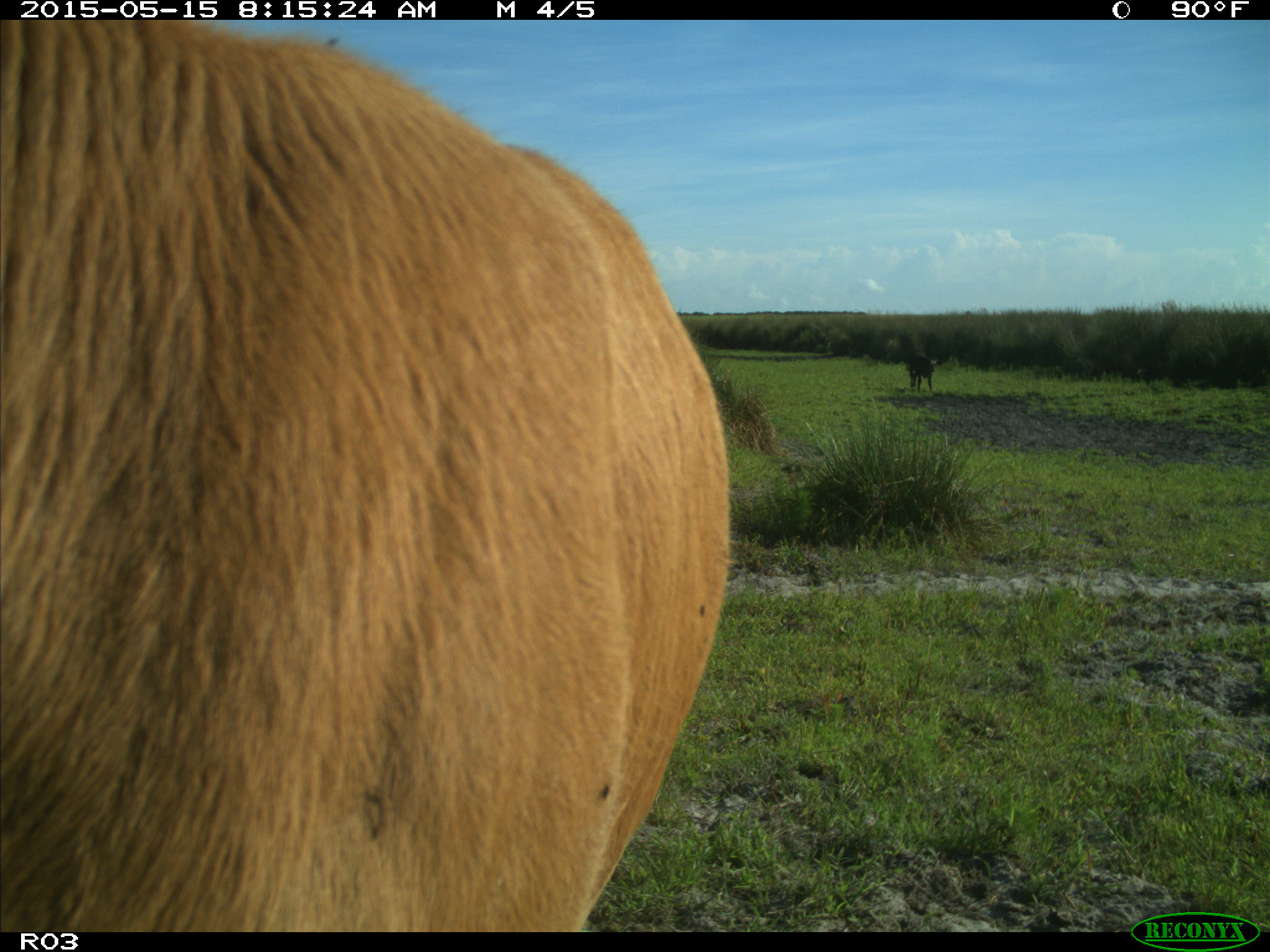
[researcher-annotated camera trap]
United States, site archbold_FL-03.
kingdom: Animalia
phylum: Chordata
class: Mammalia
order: Artiodactyla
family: Bovidae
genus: Bos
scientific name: Bos taurus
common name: domestic cow